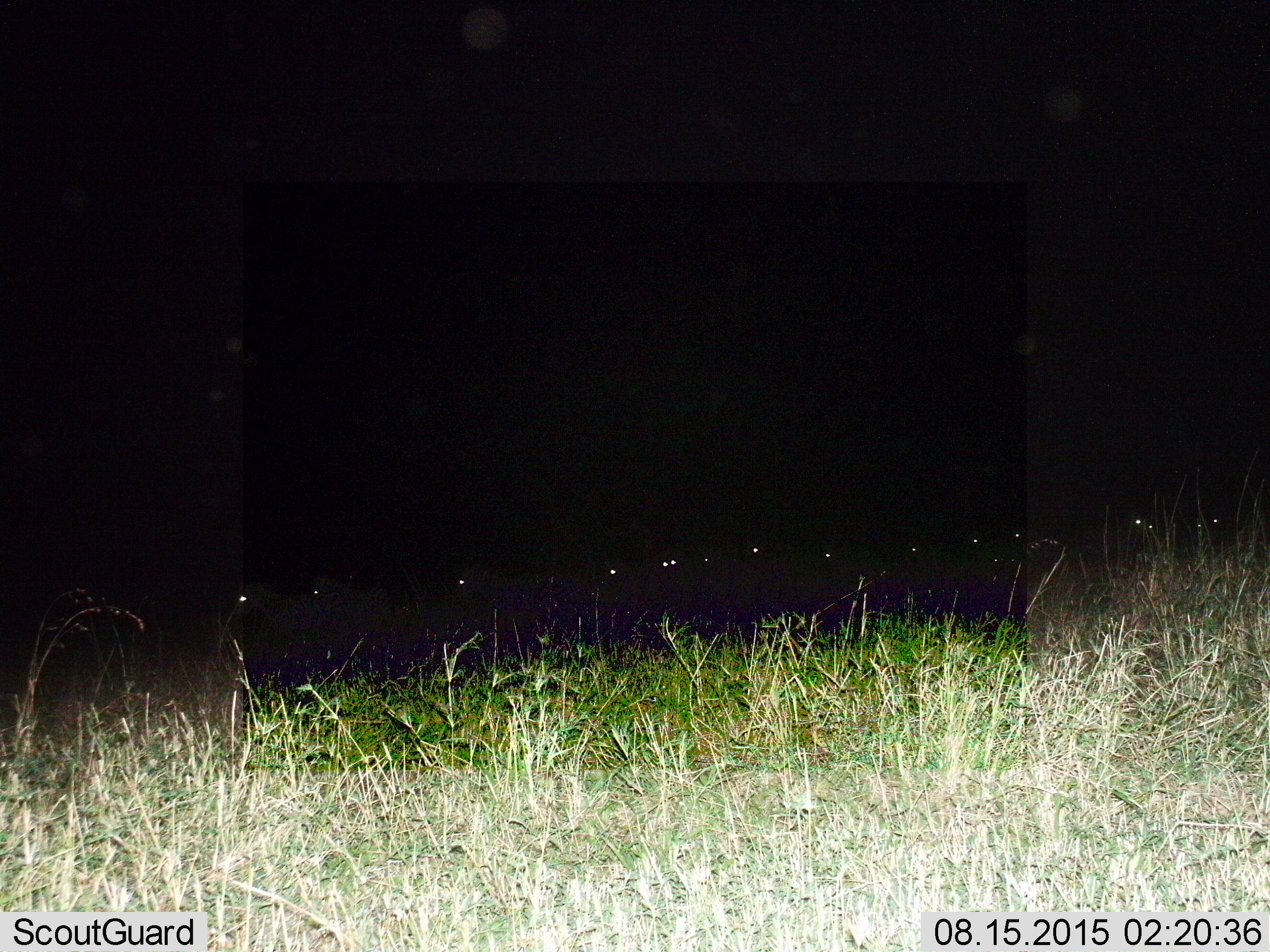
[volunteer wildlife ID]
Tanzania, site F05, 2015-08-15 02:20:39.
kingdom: Animalia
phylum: Chordata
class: Mammalia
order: Perissodactyla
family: Equidae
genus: Equus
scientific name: Equus quagga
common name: plains zebra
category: zebra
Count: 11-50.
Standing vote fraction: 43%.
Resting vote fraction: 0%.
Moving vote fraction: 86%.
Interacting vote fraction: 0%.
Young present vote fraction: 14%.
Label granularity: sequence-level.